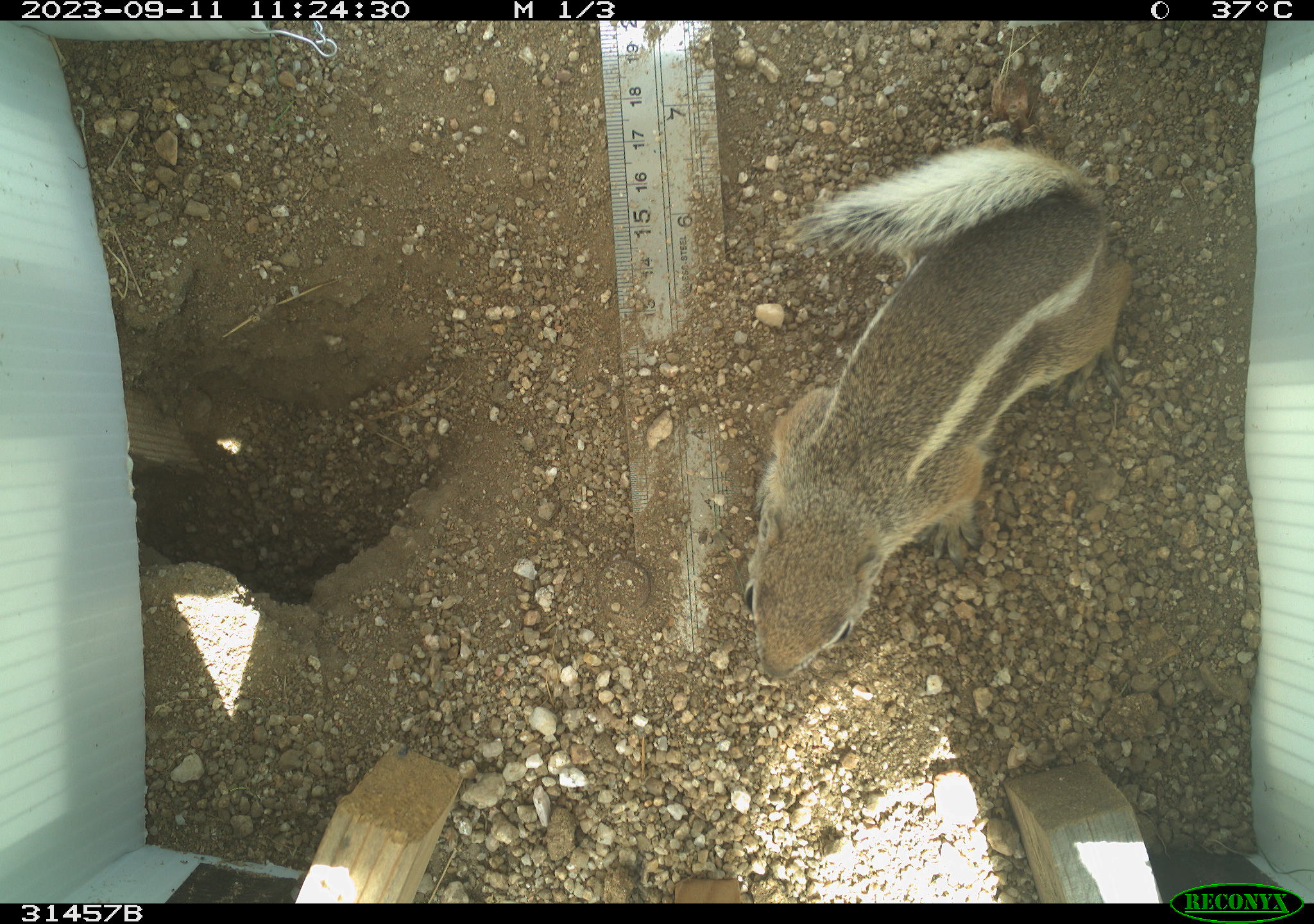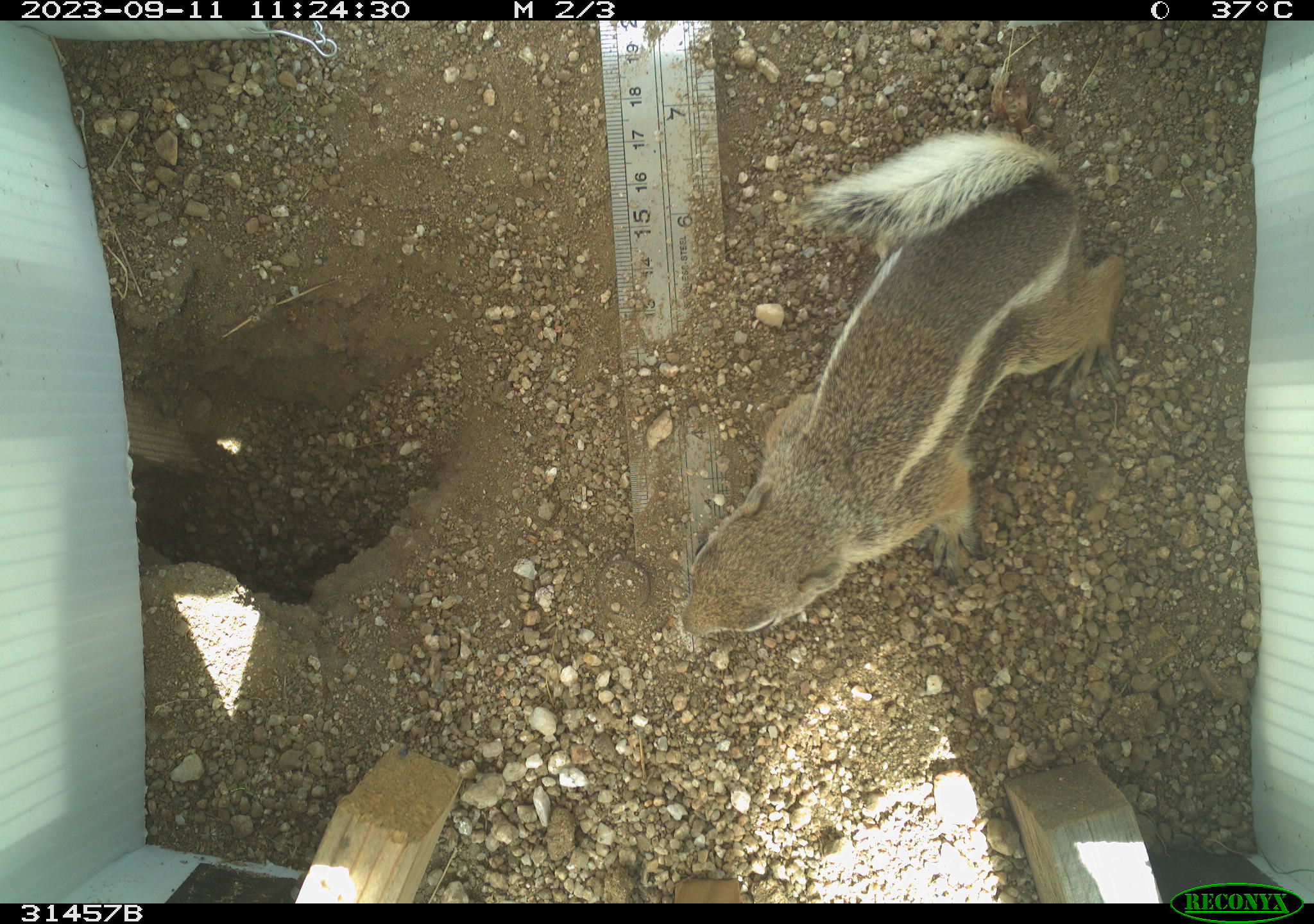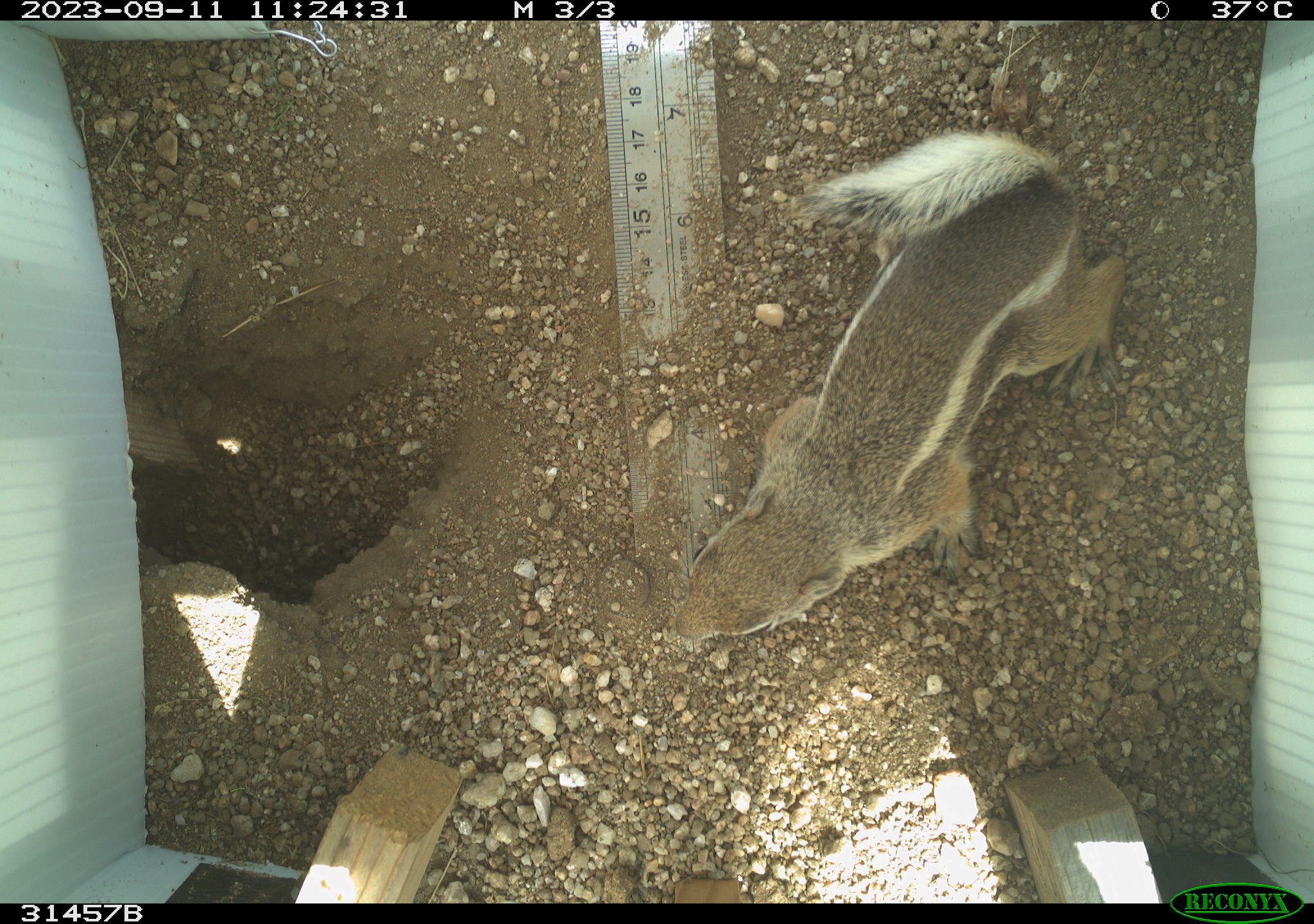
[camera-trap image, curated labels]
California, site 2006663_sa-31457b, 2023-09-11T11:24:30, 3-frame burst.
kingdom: Animalia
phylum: Chordata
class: Mammalia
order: Rodentia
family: Sciuridae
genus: Ammospermophilus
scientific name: Ammospermophilus leucurus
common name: white-tailed antelope squirrel